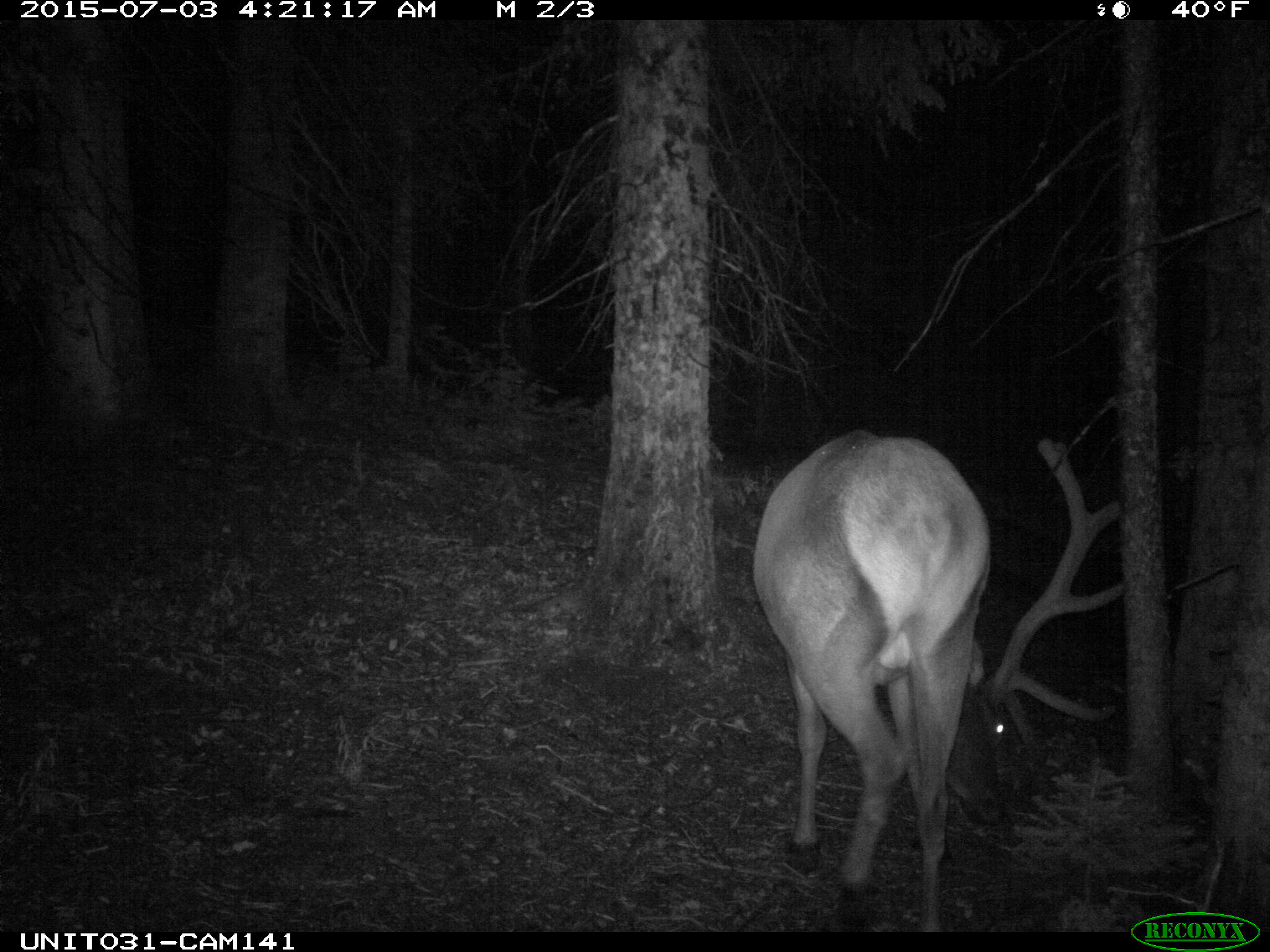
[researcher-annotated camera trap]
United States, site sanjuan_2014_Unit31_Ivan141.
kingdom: Animalia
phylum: Chordata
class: Mammalia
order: Artiodactyla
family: Cervidae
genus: Cervus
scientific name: Cervus elaphus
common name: red deer